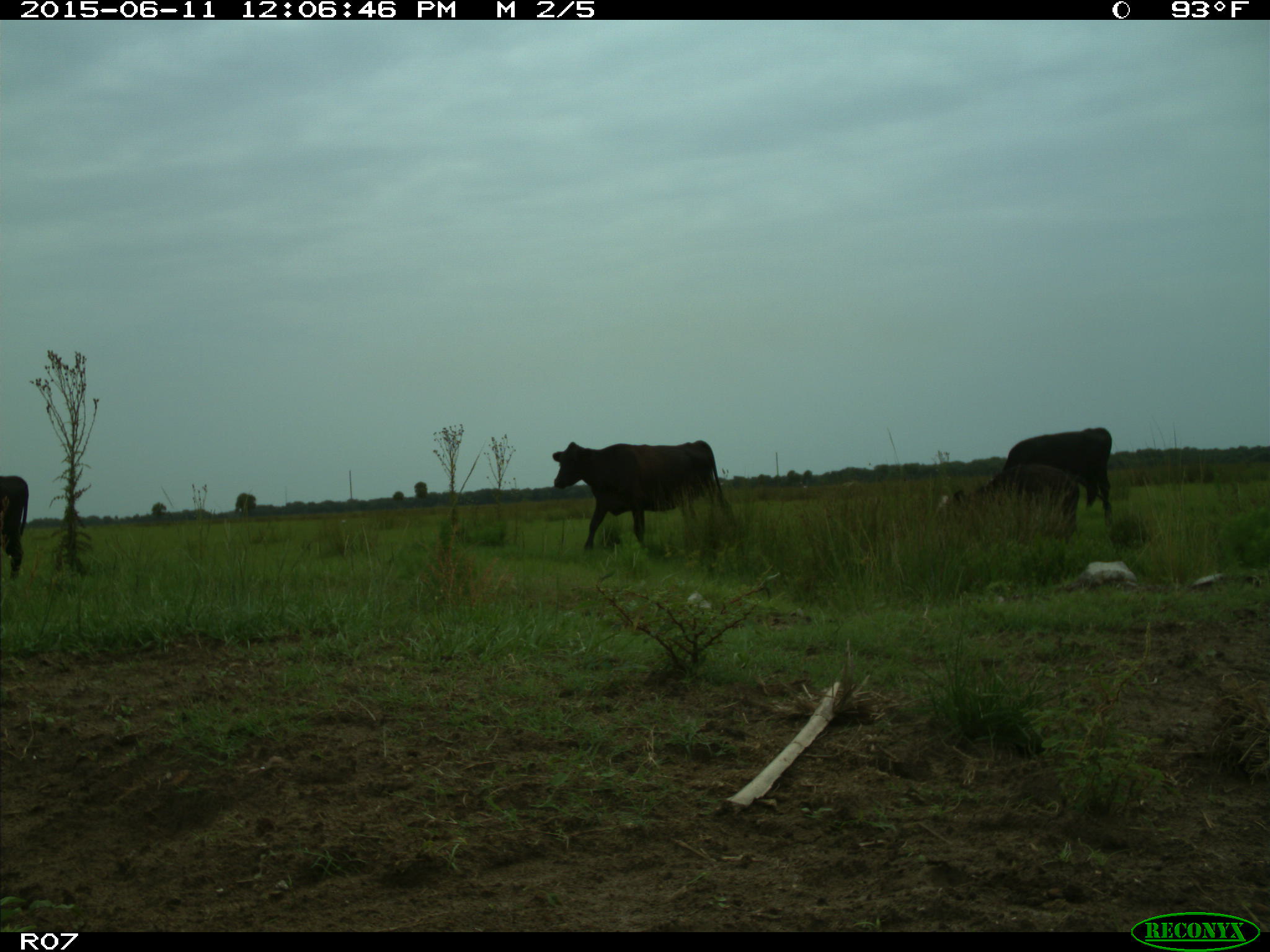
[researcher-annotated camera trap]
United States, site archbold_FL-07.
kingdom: Animalia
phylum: Chordata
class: Mammalia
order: Artiodactyla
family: Bovidae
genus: Bos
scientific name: Bos taurus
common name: domestic cow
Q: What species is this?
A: Bos taurus (domestic cow).